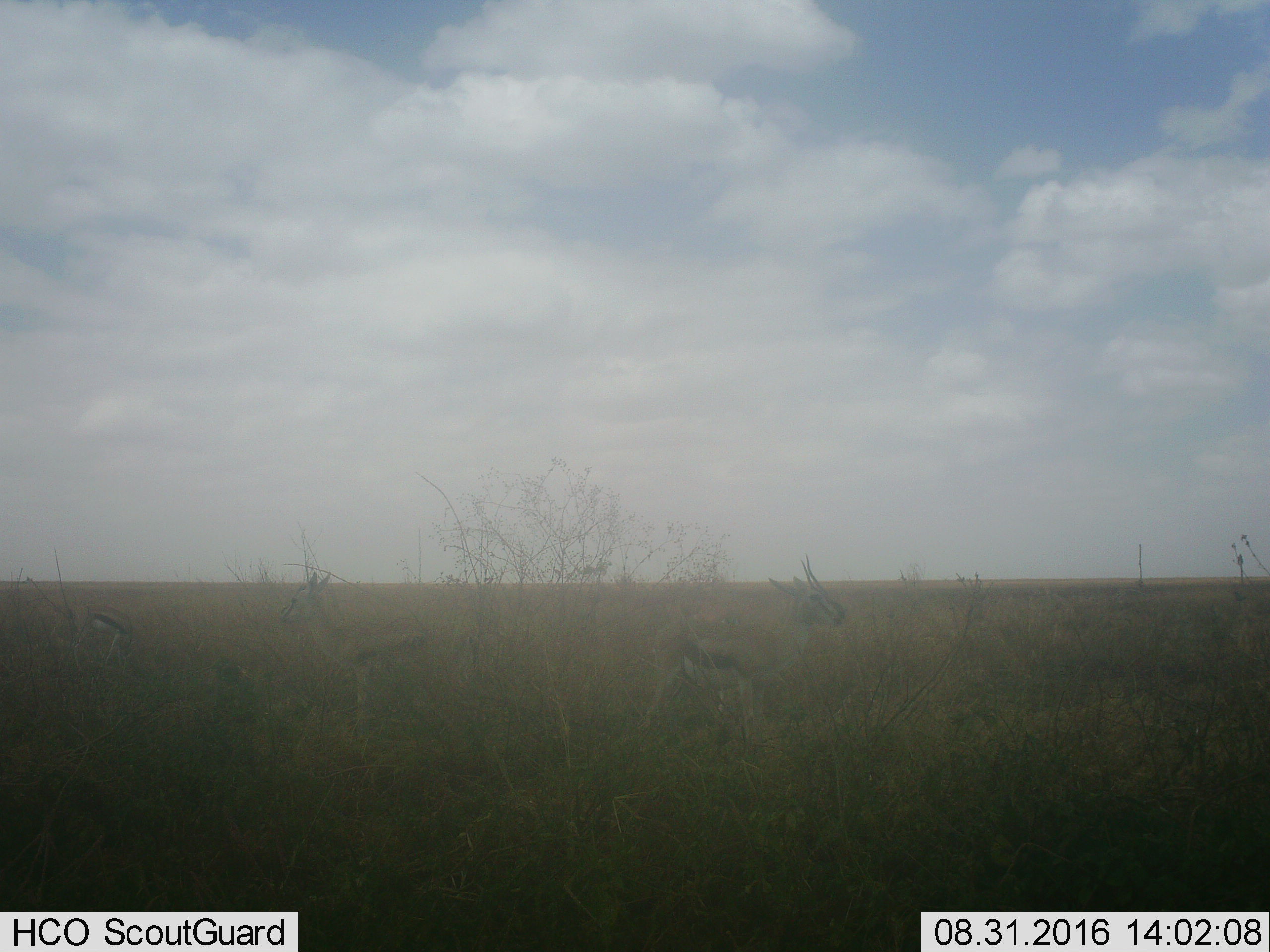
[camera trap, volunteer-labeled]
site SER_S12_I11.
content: unidentified animal